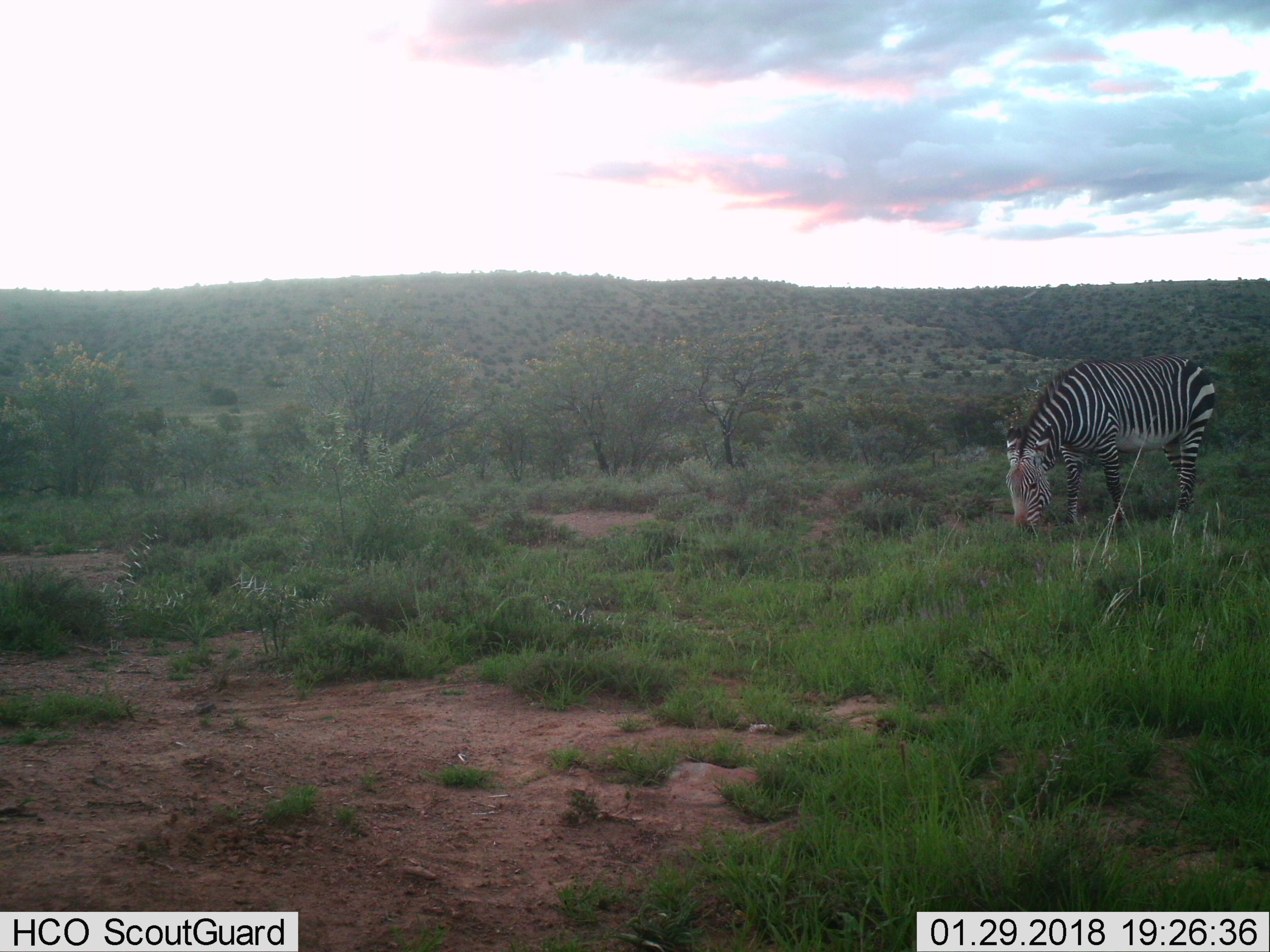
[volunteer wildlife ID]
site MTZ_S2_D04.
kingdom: Animalia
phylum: Chordata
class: Mammalia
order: Perissodactyla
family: Equidae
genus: Equus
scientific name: Equus zebra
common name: mountain zebra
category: zebramountain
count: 1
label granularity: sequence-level